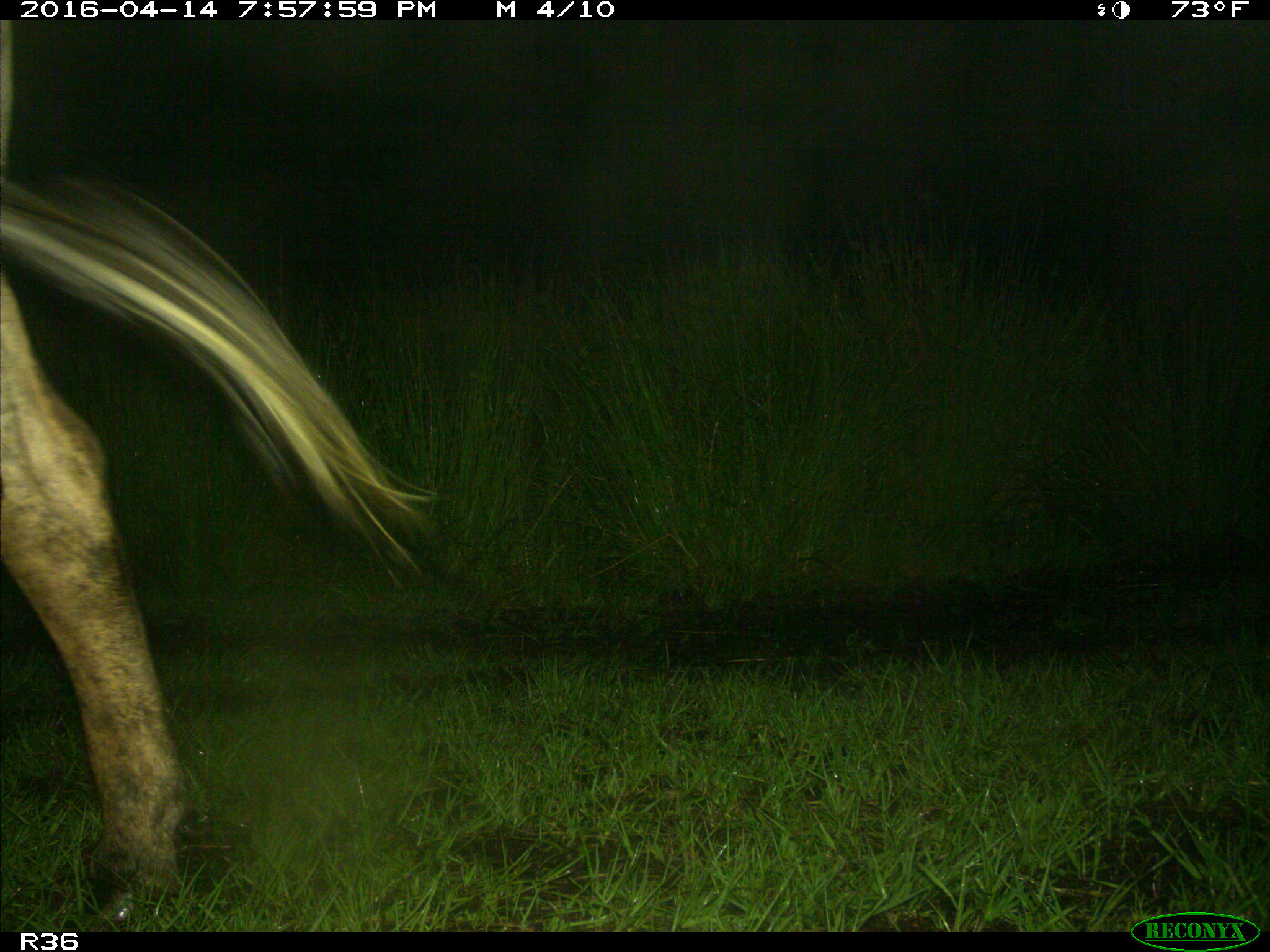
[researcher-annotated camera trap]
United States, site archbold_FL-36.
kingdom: Animalia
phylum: Chordata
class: Mammalia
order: Artiodactyla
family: Bovidae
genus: Bos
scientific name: Bos taurus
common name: domestic cow